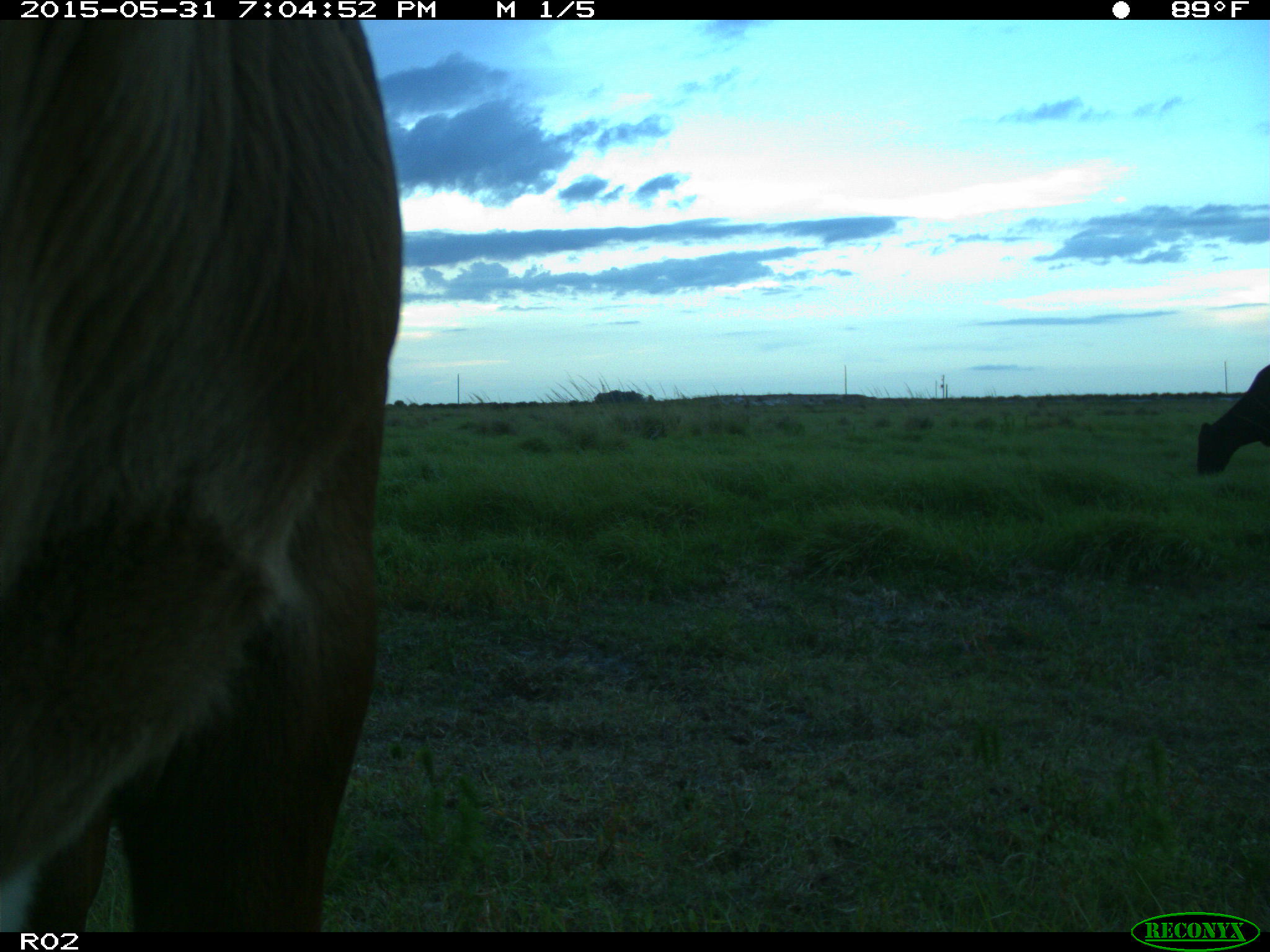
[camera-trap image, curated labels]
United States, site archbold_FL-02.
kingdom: Animalia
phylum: Chordata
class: Mammalia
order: Artiodactyla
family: Bovidae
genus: Bos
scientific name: Bos taurus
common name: domestic cow